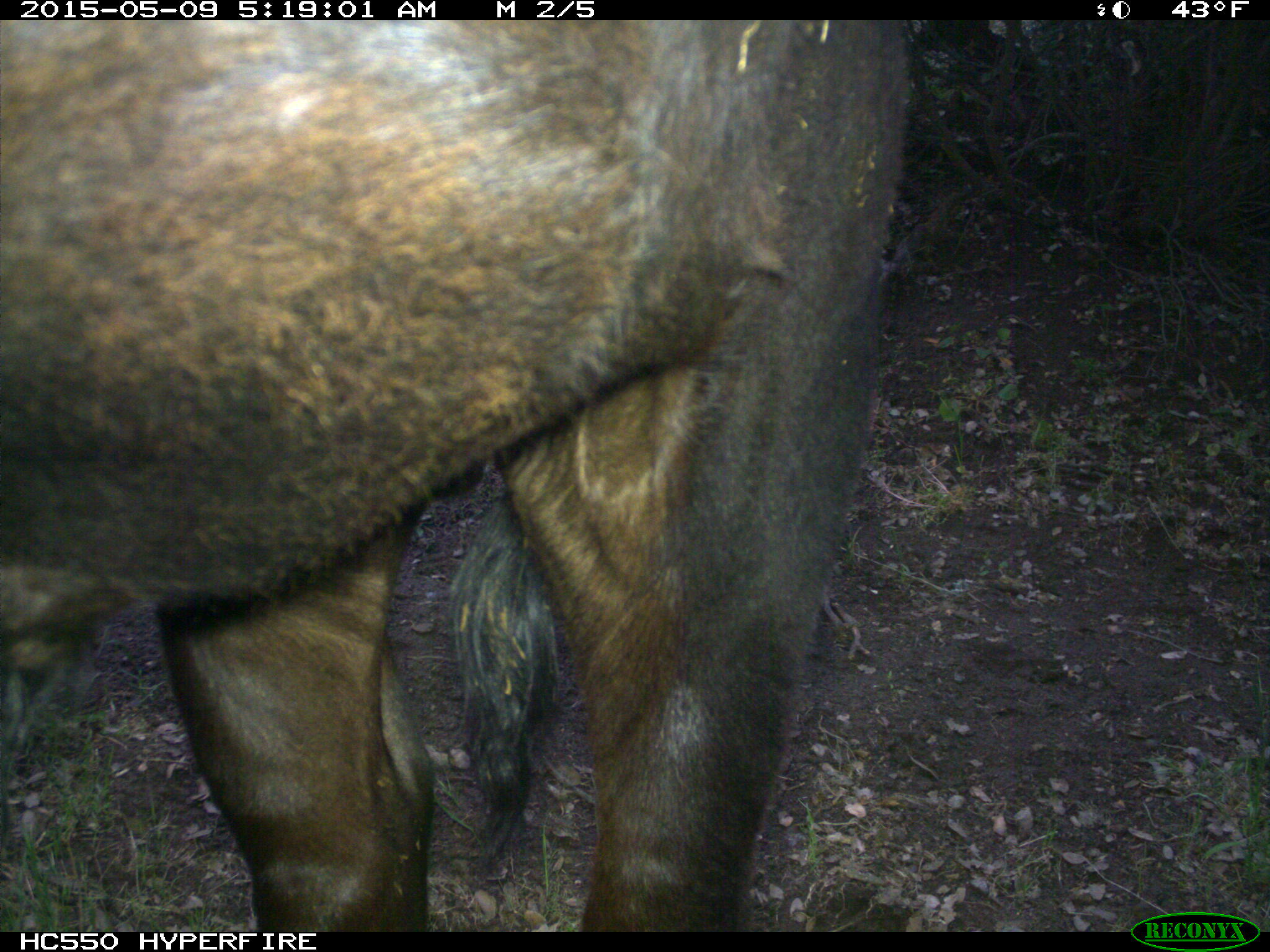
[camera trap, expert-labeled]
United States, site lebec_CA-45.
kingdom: Animalia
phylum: Chordata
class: Mammalia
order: Artiodactyla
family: Bovidae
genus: Bos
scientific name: Bos taurus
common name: domestic cow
Bos taurus (domestic cow).